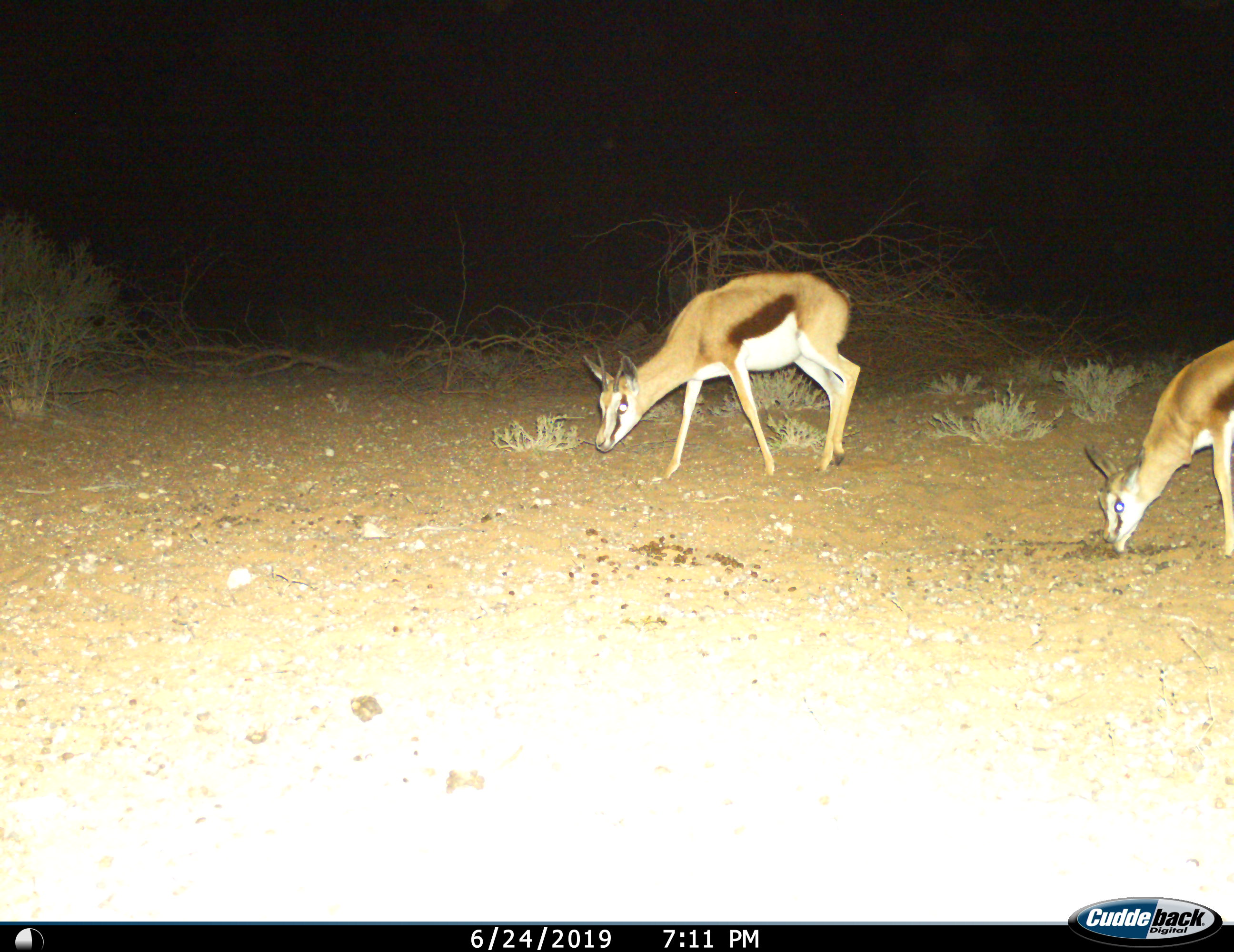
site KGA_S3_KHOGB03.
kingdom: Animalia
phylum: Chordata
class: Mammalia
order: Artiodactyla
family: Bovidae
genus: Antidorcas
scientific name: Antidorcas marsupialis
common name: springbok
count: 2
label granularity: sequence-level